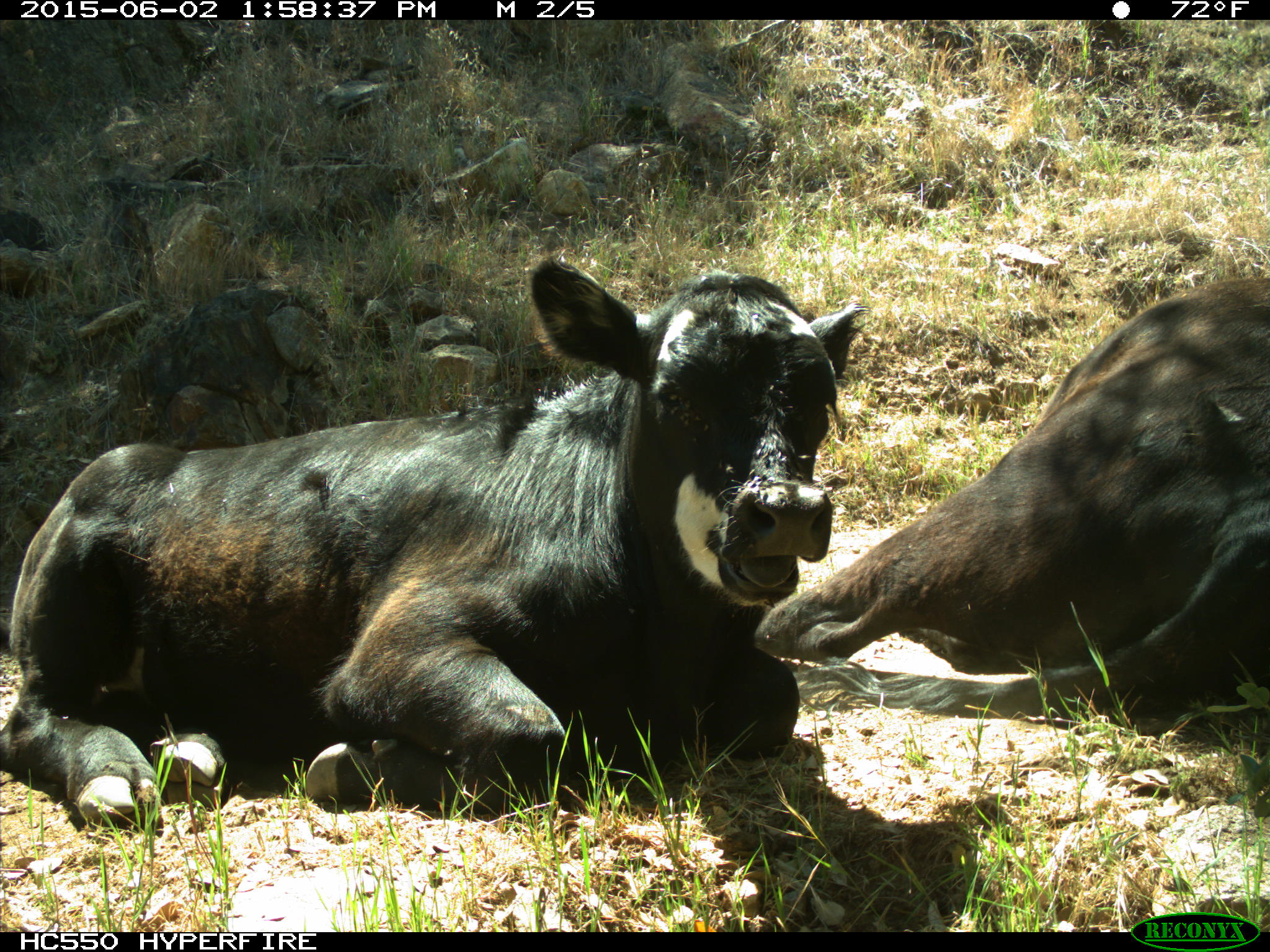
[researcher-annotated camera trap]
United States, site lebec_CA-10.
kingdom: Animalia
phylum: Chordata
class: Mammalia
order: Artiodactyla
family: Bovidae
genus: Bos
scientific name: Bos taurus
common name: domestic cow